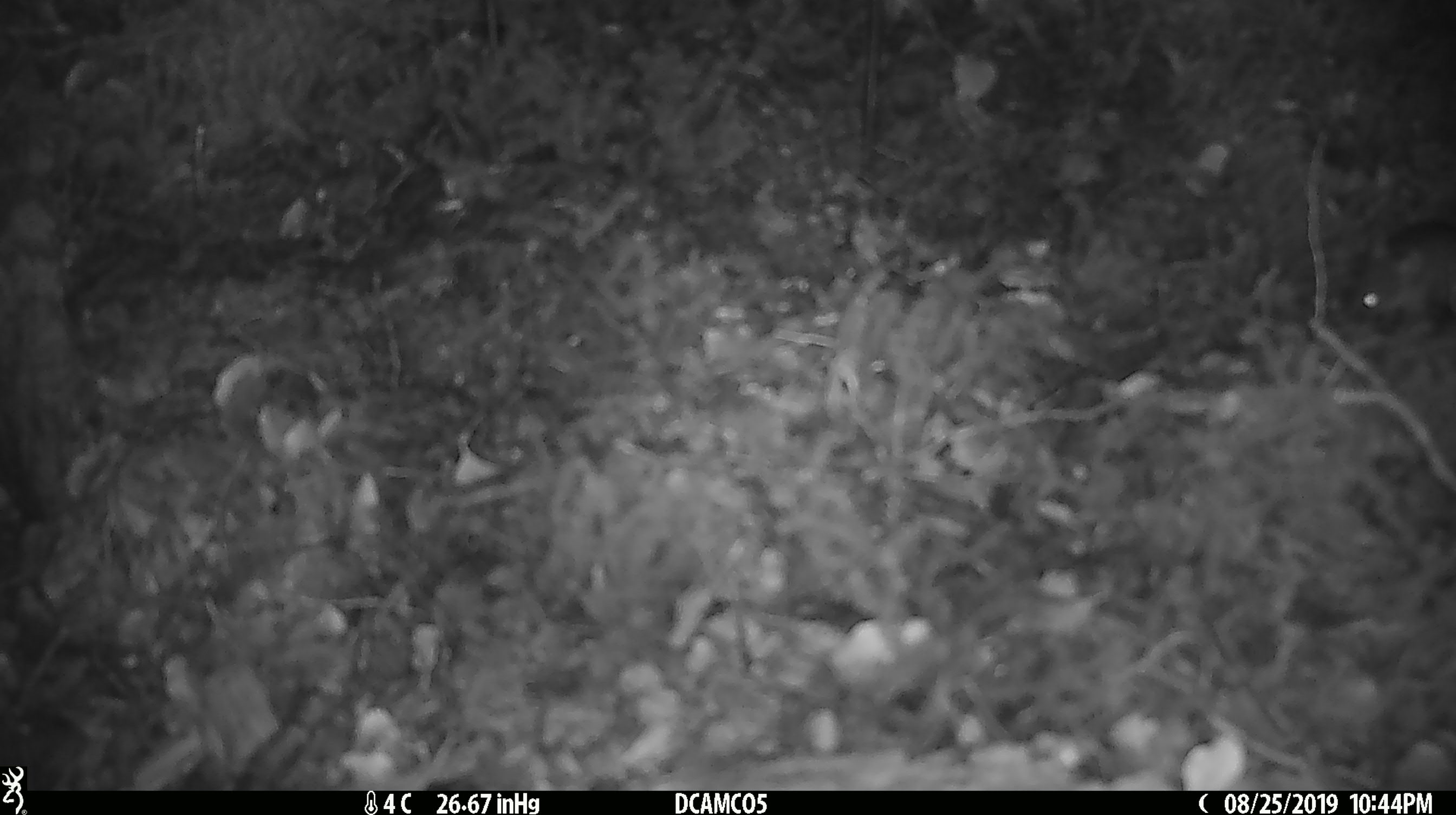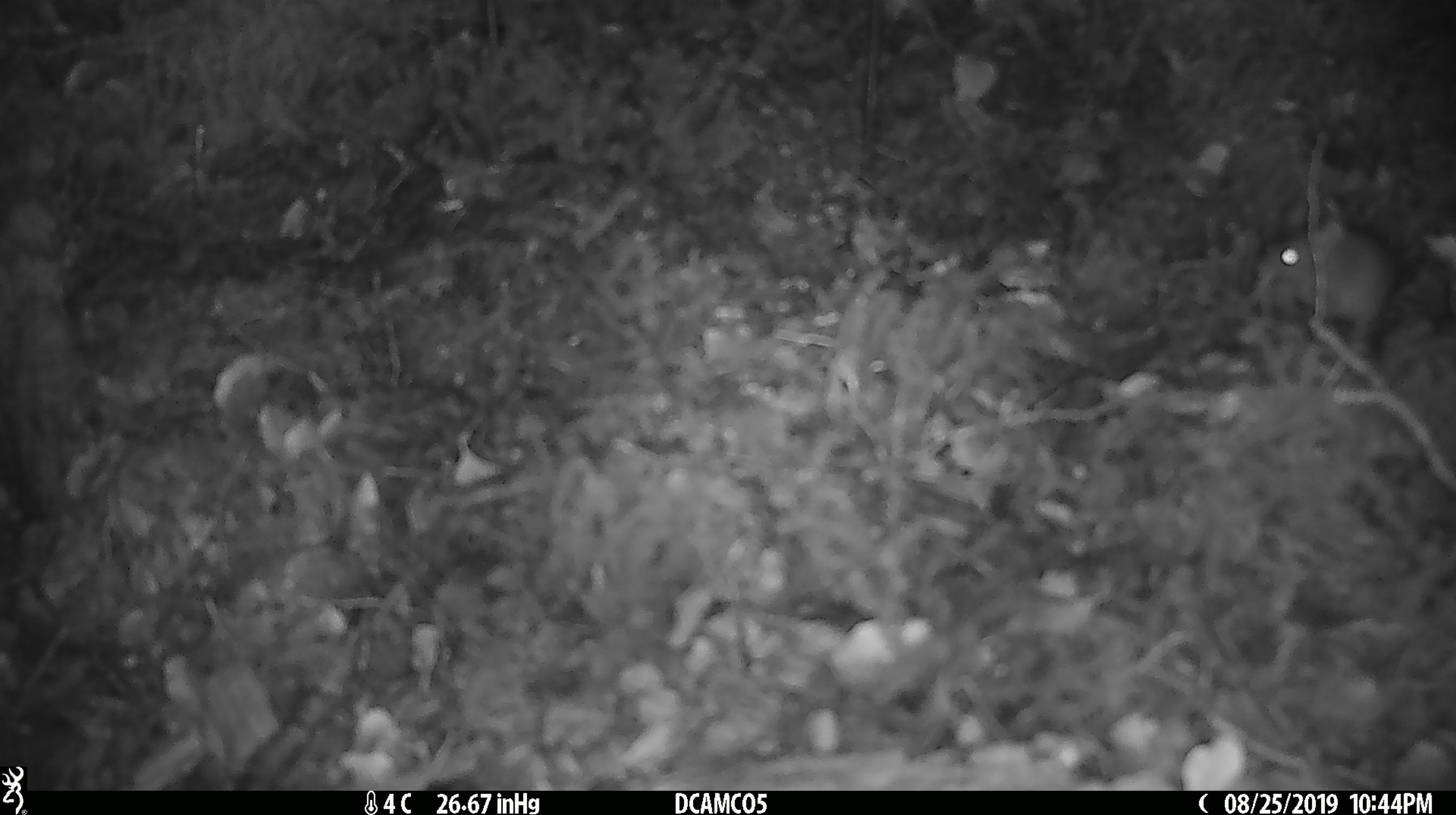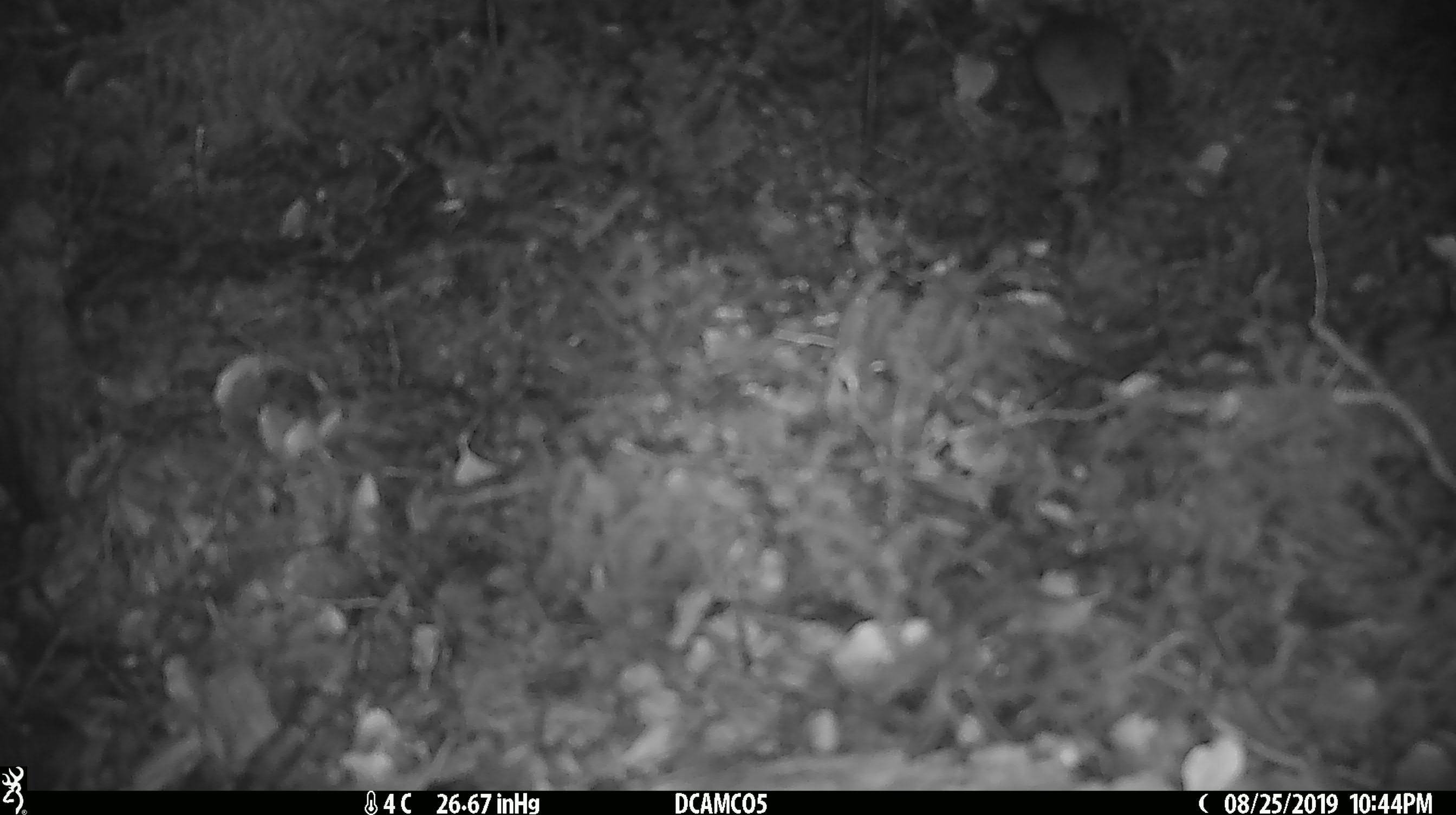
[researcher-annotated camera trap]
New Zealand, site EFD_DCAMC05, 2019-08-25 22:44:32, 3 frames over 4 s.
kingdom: Animalia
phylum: Chordata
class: Mammalia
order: Rodentia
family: Muridae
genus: Mus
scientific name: Mus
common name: mouse